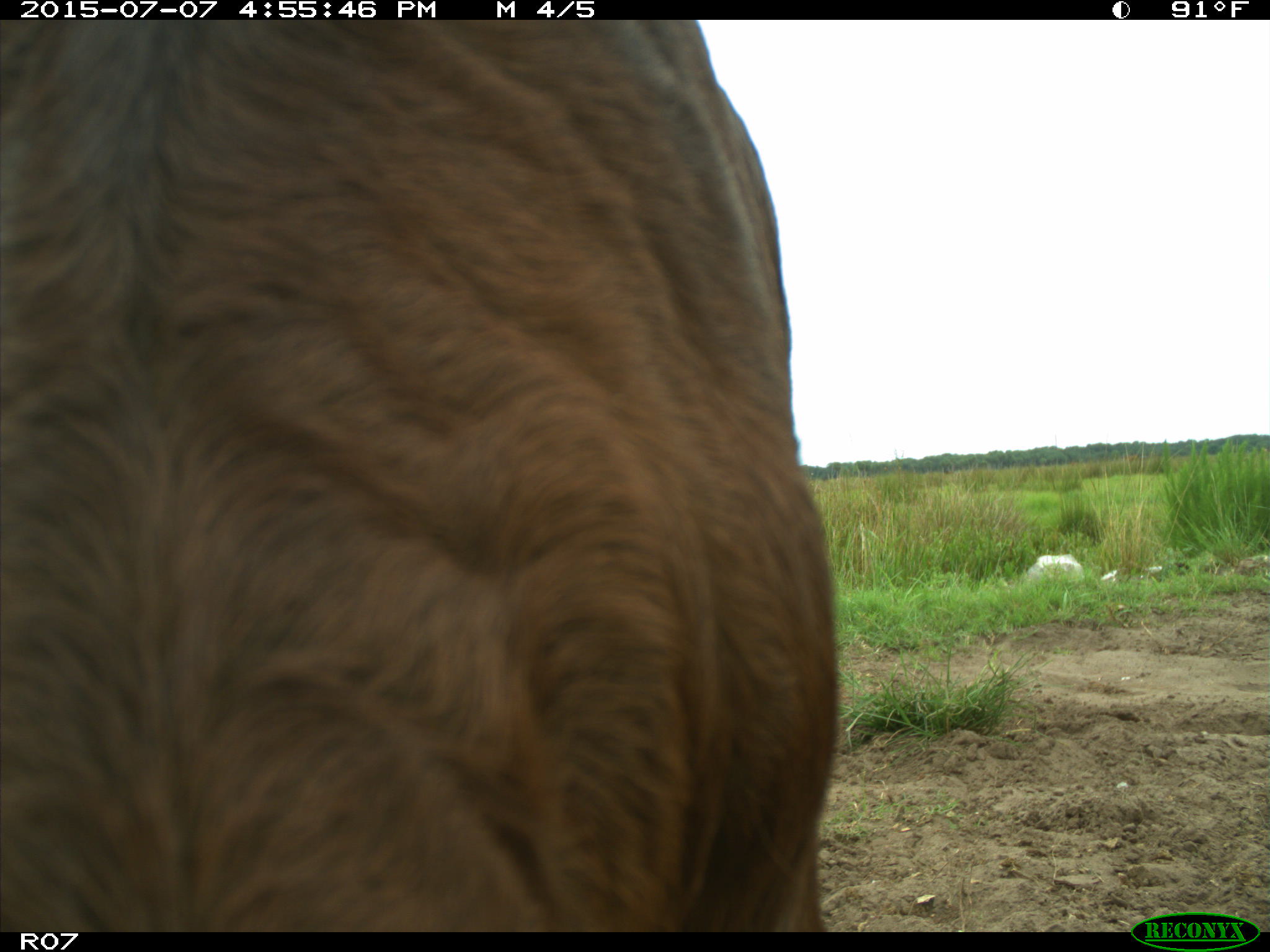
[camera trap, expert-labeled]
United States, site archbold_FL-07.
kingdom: Animalia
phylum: Chordata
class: Mammalia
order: Artiodactyla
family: Bovidae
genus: Bos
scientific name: Bos taurus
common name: domestic cow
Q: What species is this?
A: Bos taurus (domestic cow).